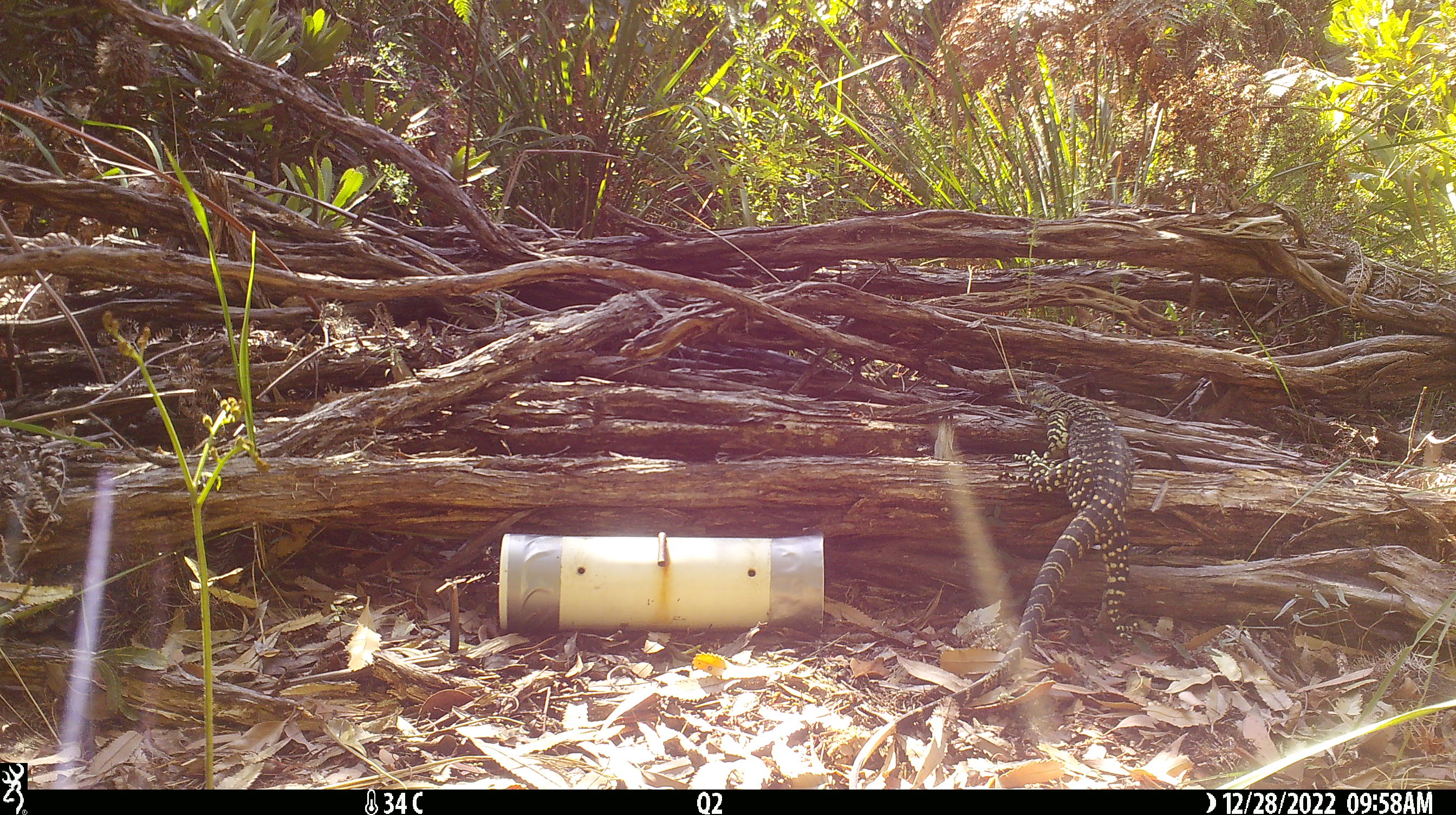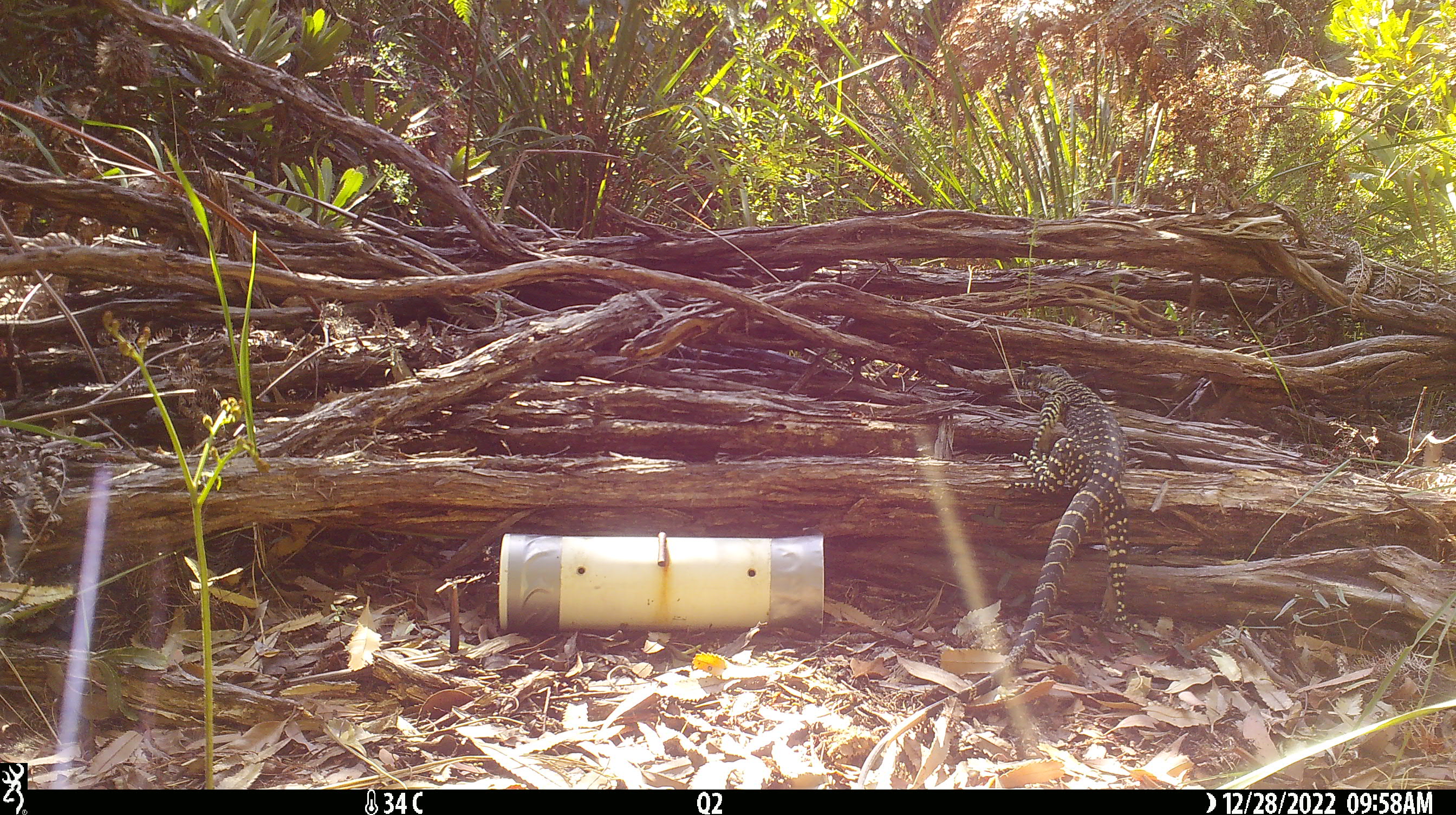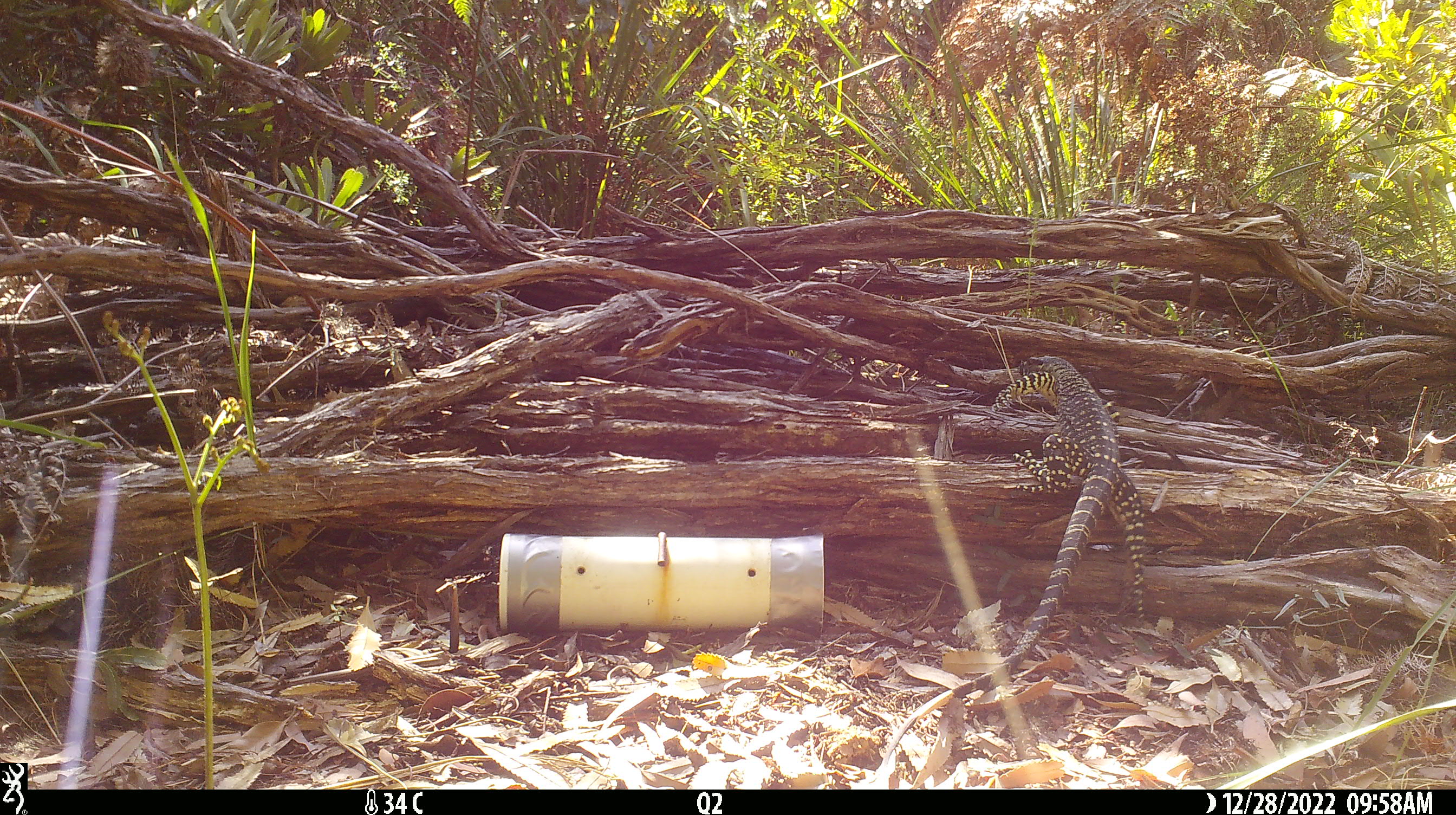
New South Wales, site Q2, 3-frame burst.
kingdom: Animalia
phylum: Chordata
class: Reptilia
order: Squamata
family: Varanidae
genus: Varanus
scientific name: Varanus varius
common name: lace monitor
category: goanna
Goanna (lace monitor) (Varanus varius).